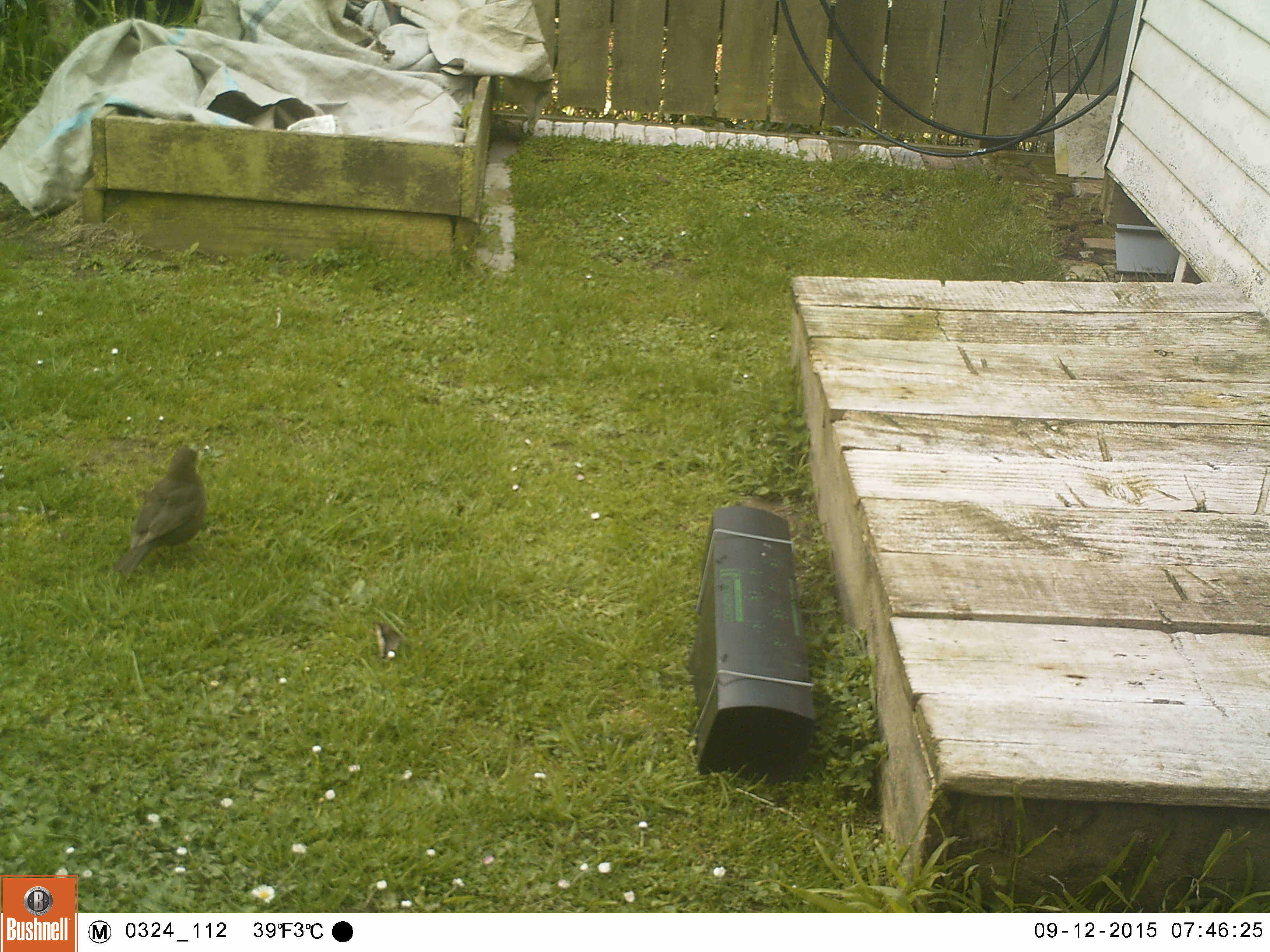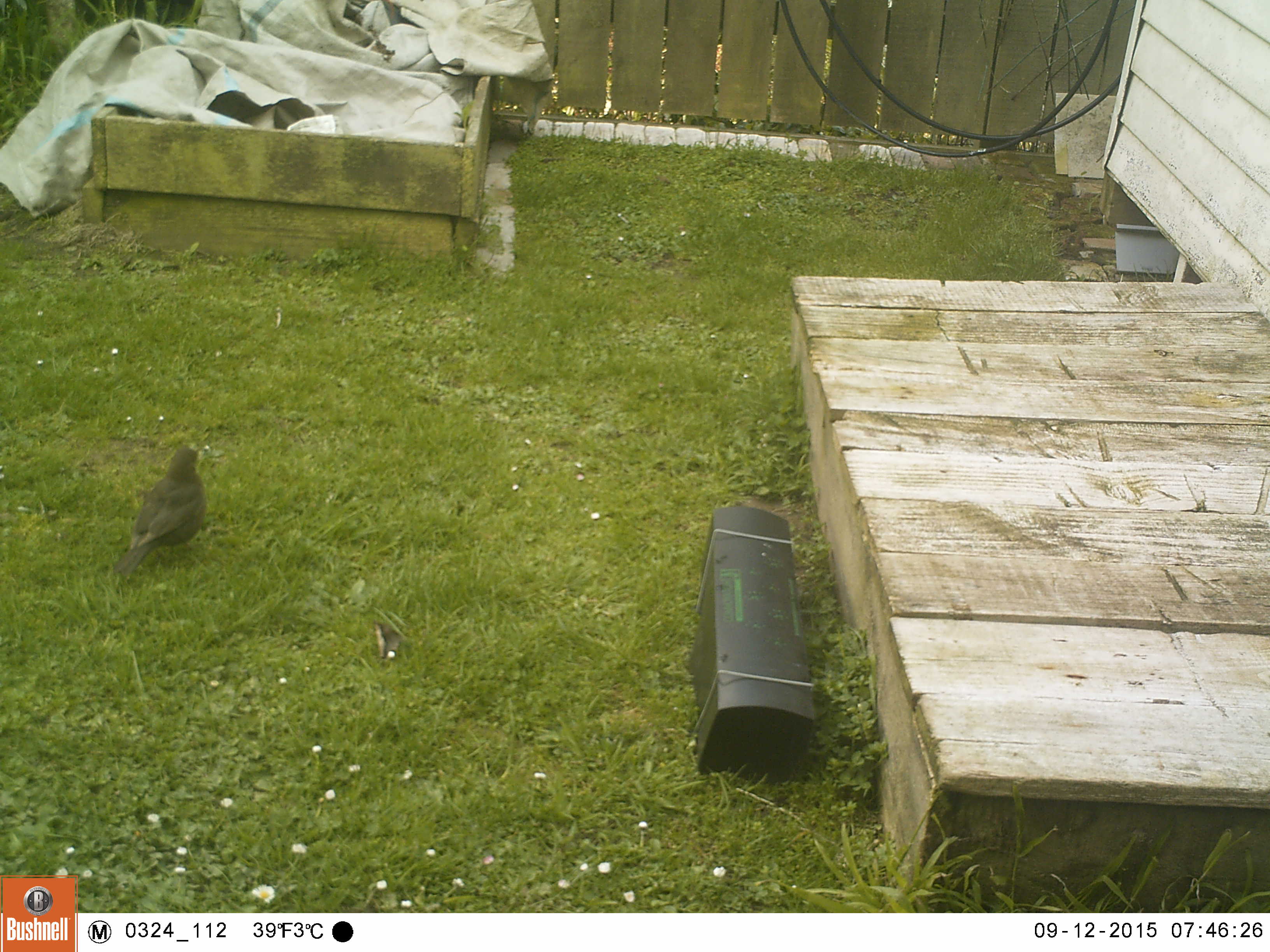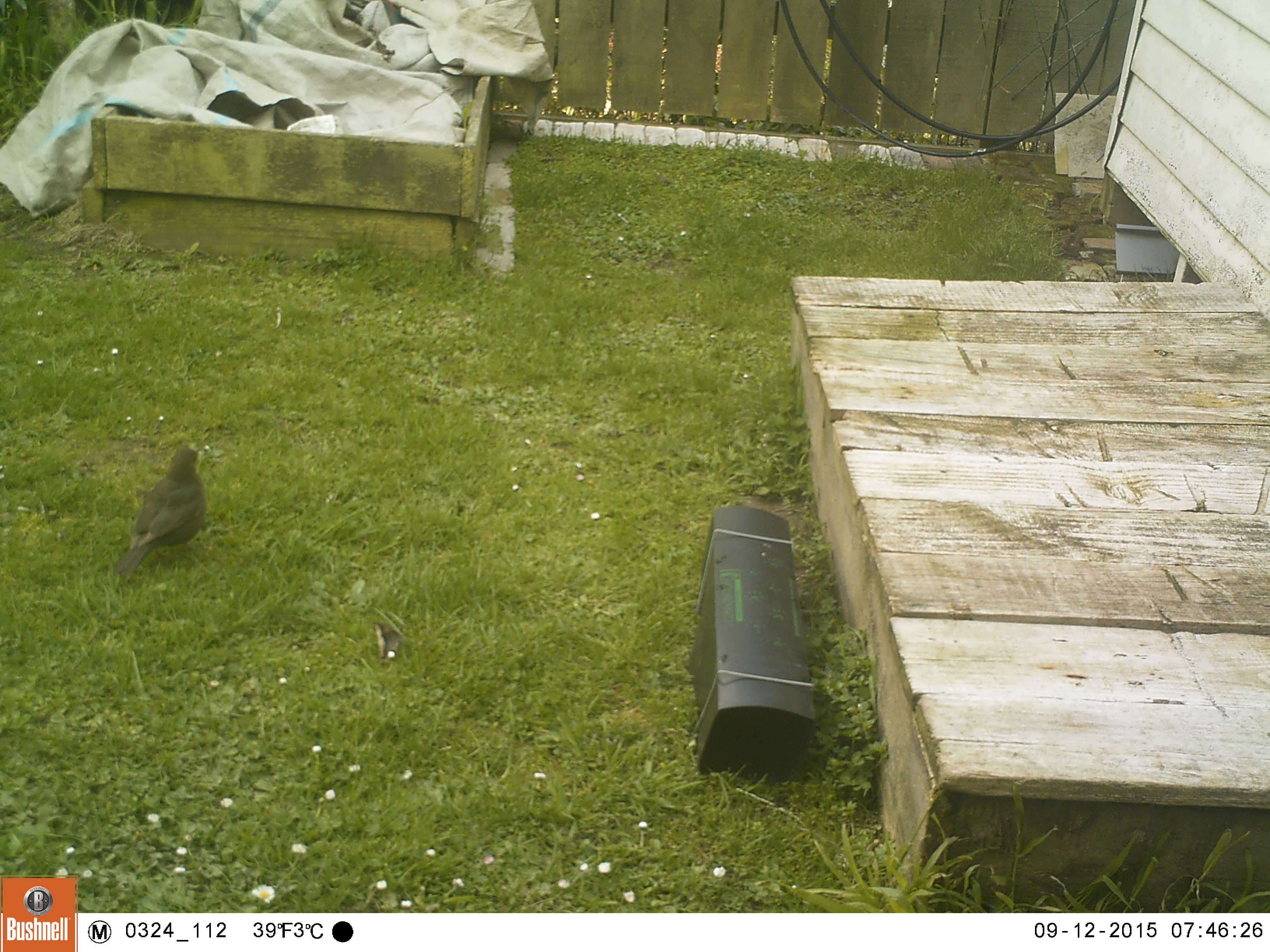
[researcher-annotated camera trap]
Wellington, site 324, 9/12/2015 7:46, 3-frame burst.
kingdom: Animalia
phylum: Chordata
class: Aves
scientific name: Aves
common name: bird